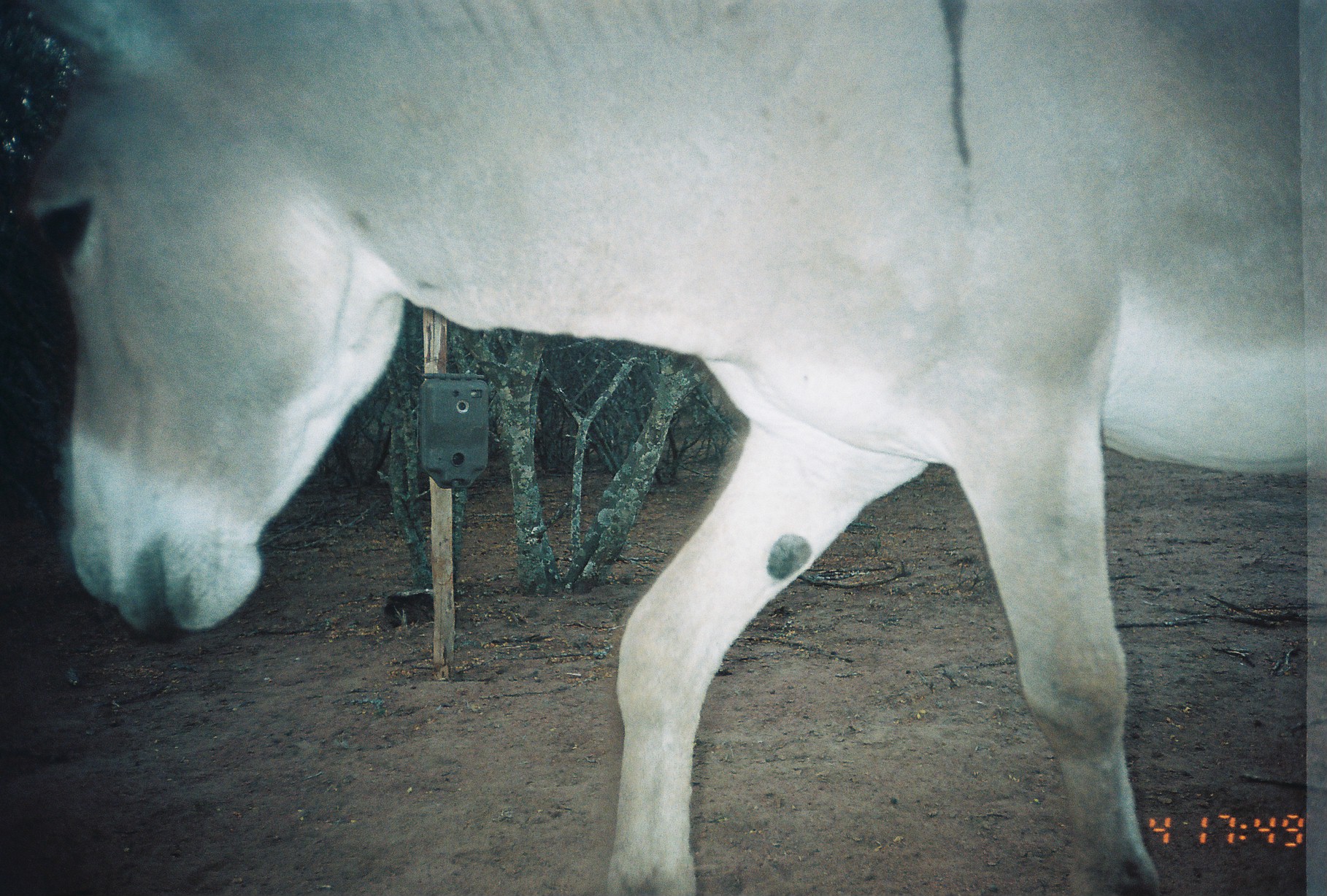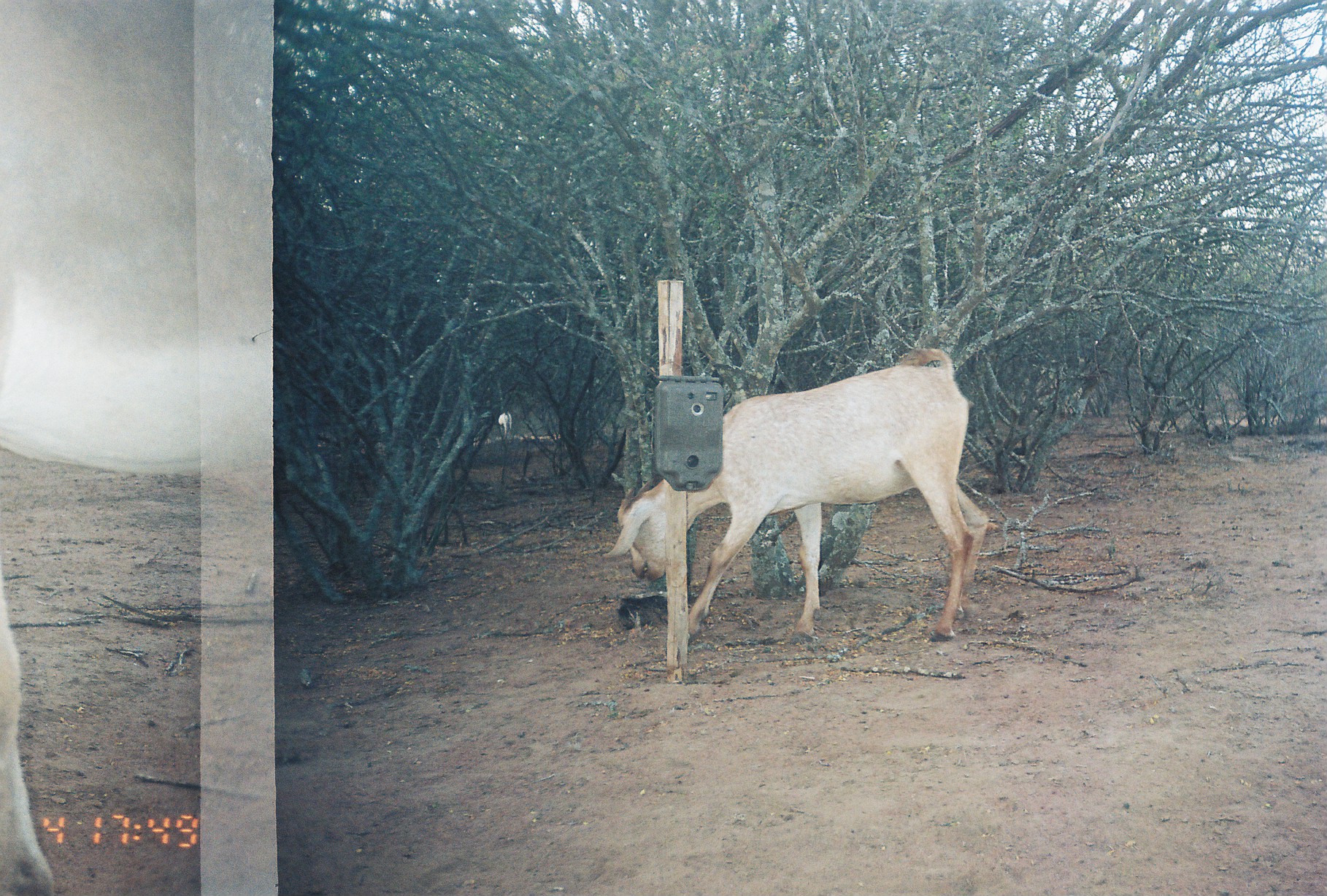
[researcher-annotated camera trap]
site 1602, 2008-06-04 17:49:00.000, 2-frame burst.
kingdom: Animalia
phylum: Chordata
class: Mammalia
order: Perissodactyla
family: Equidae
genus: Equus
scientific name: Equus africanus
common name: african wild ass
Equus africanus (african wild ass), count 1.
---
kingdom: Animalia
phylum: Chordata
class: Mammalia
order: Artiodactyla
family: Bovidae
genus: Capra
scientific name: Capra aegagrus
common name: wild goat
Capra aegagrus (wild goat), count 2.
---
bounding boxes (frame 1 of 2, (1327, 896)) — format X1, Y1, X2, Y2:
equus africanus: 18, 0, 1321, 893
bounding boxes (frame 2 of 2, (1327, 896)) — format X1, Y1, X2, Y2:
capra aegagrus: 604, 347, 985, 642; 498, 410, 513, 441